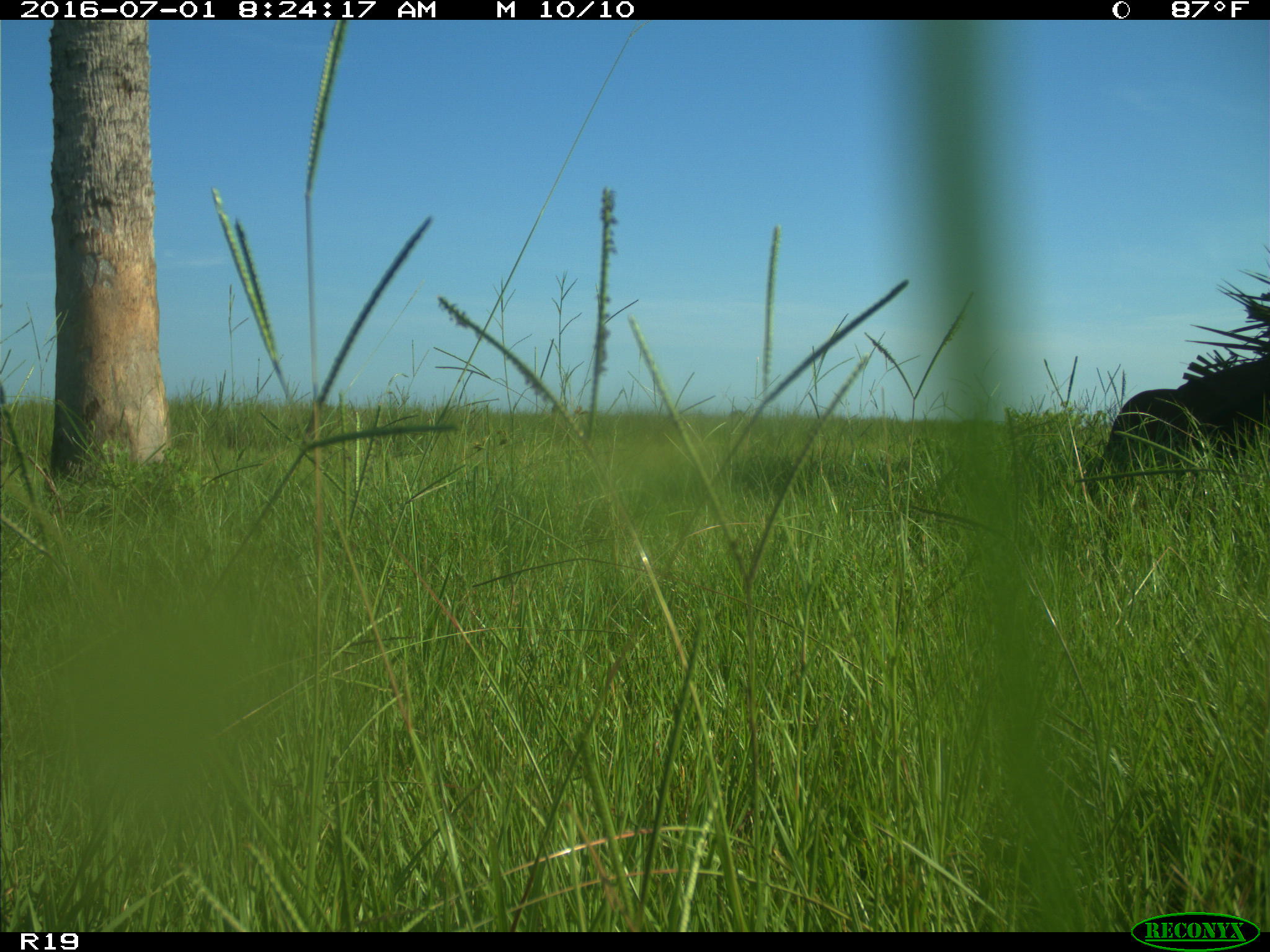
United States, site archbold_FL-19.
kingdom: Animalia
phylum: Chordata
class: Mammalia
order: Artiodactyla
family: Bovidae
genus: Bos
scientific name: Bos taurus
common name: domestic cow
Bos taurus (domestic cow).